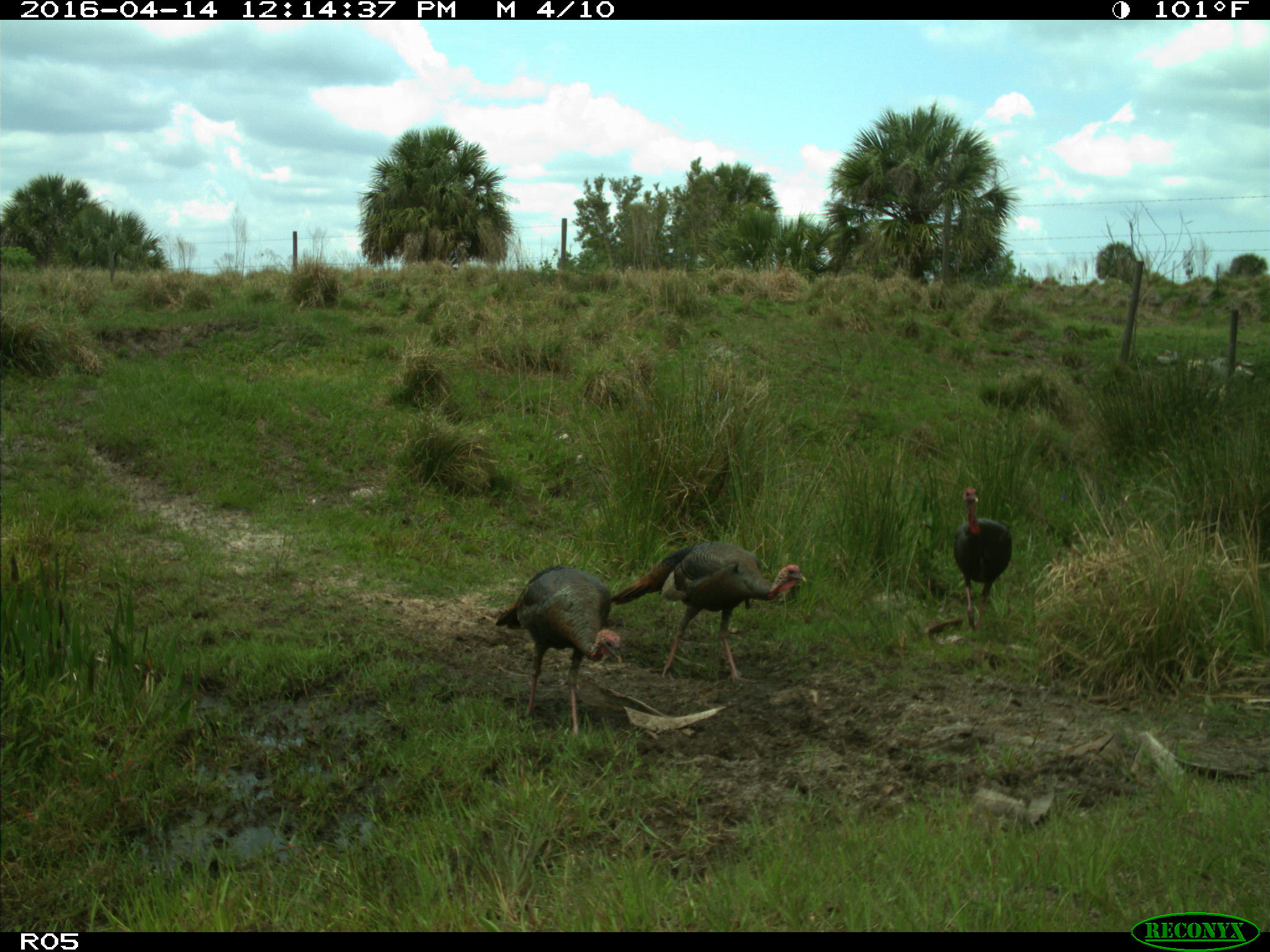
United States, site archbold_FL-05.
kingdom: Animalia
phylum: Chordata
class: Aves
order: Galliformes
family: Phasianidae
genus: Meleagris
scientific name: Meleagris gallopavo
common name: wild turkey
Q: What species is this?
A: Meleagris gallopavo (wild turkey).